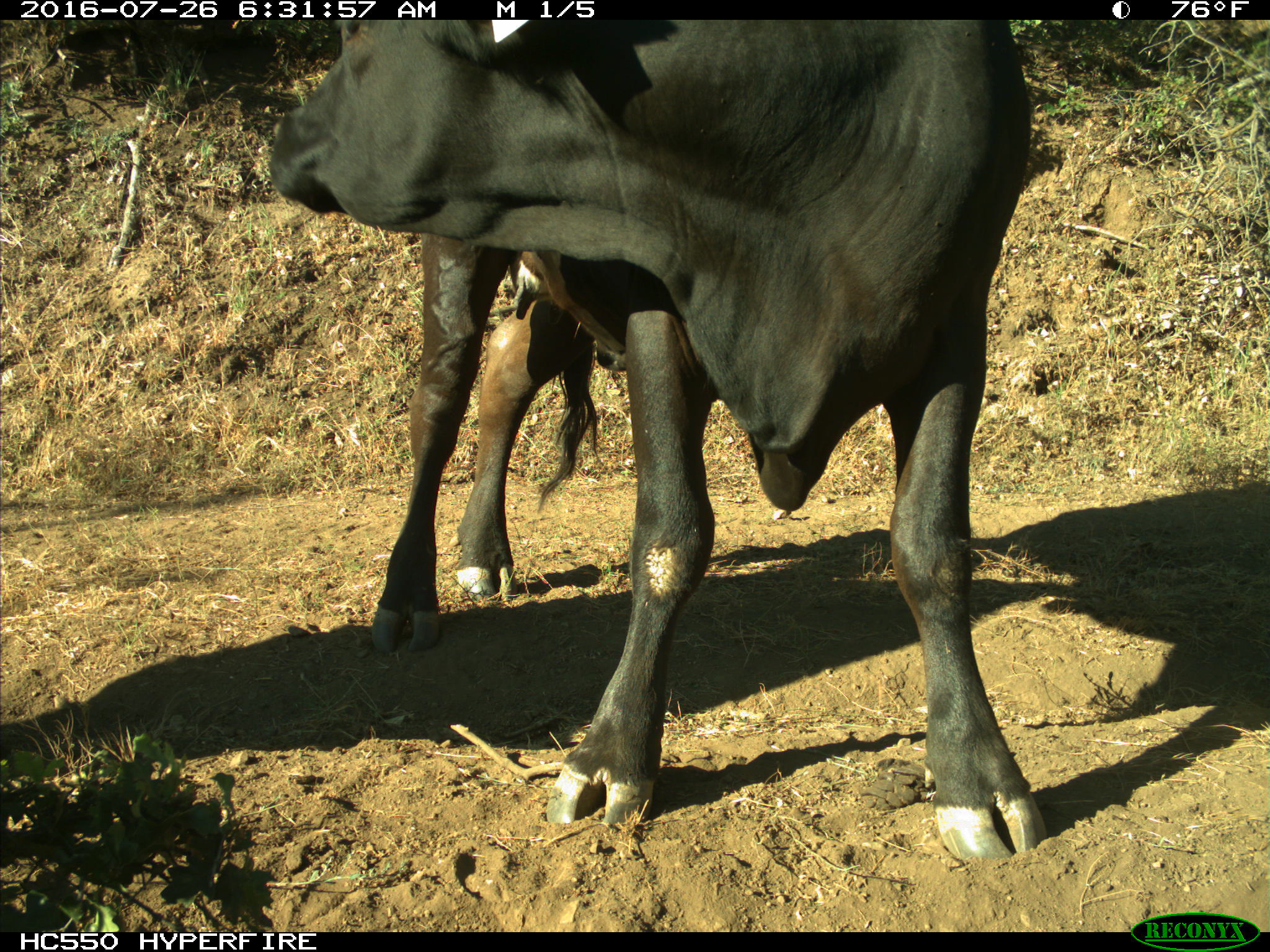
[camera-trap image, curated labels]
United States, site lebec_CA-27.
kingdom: Animalia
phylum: Chordata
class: Mammalia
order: Artiodactyla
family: Bovidae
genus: Bos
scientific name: Bos taurus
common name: domestic cow